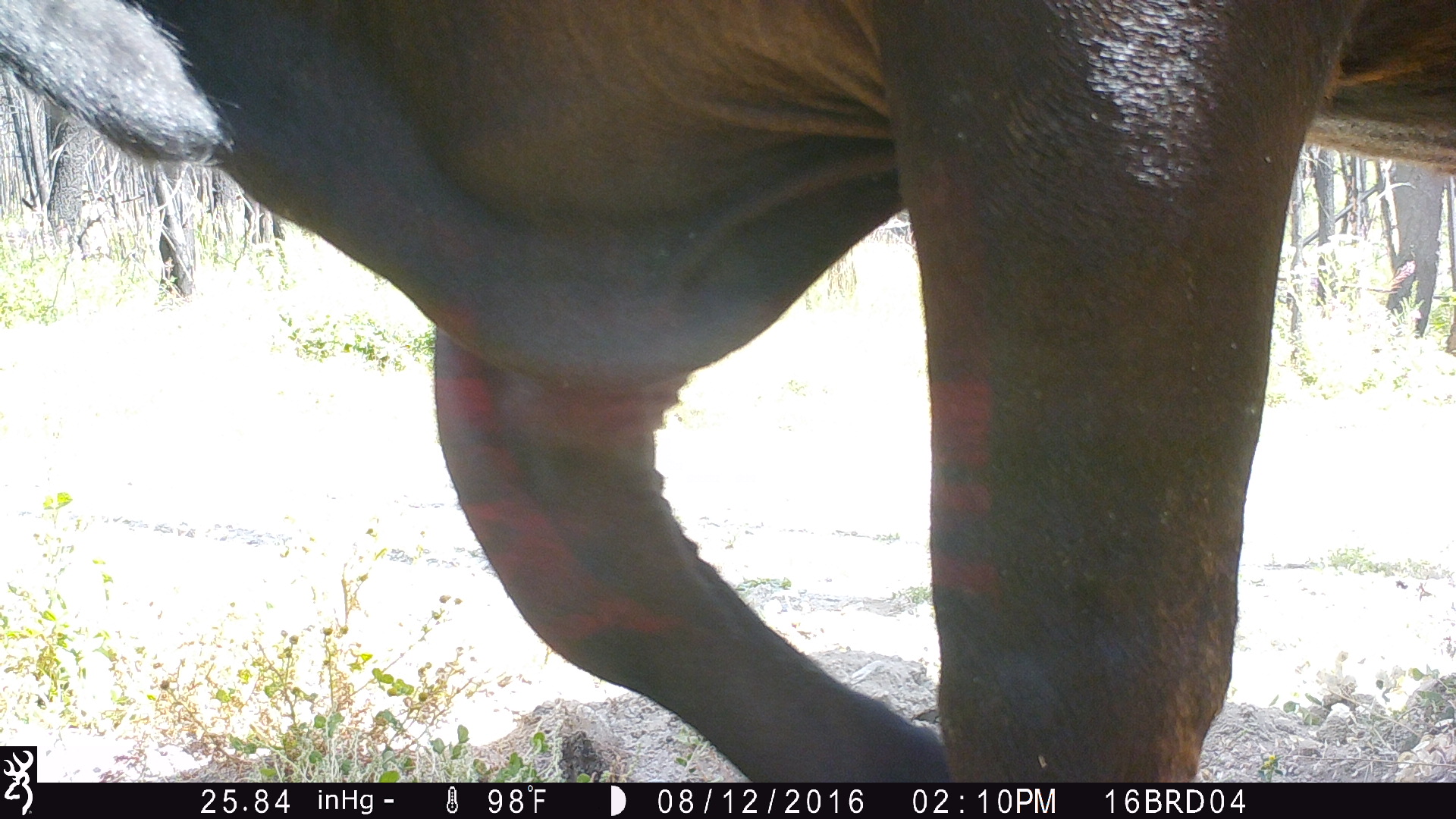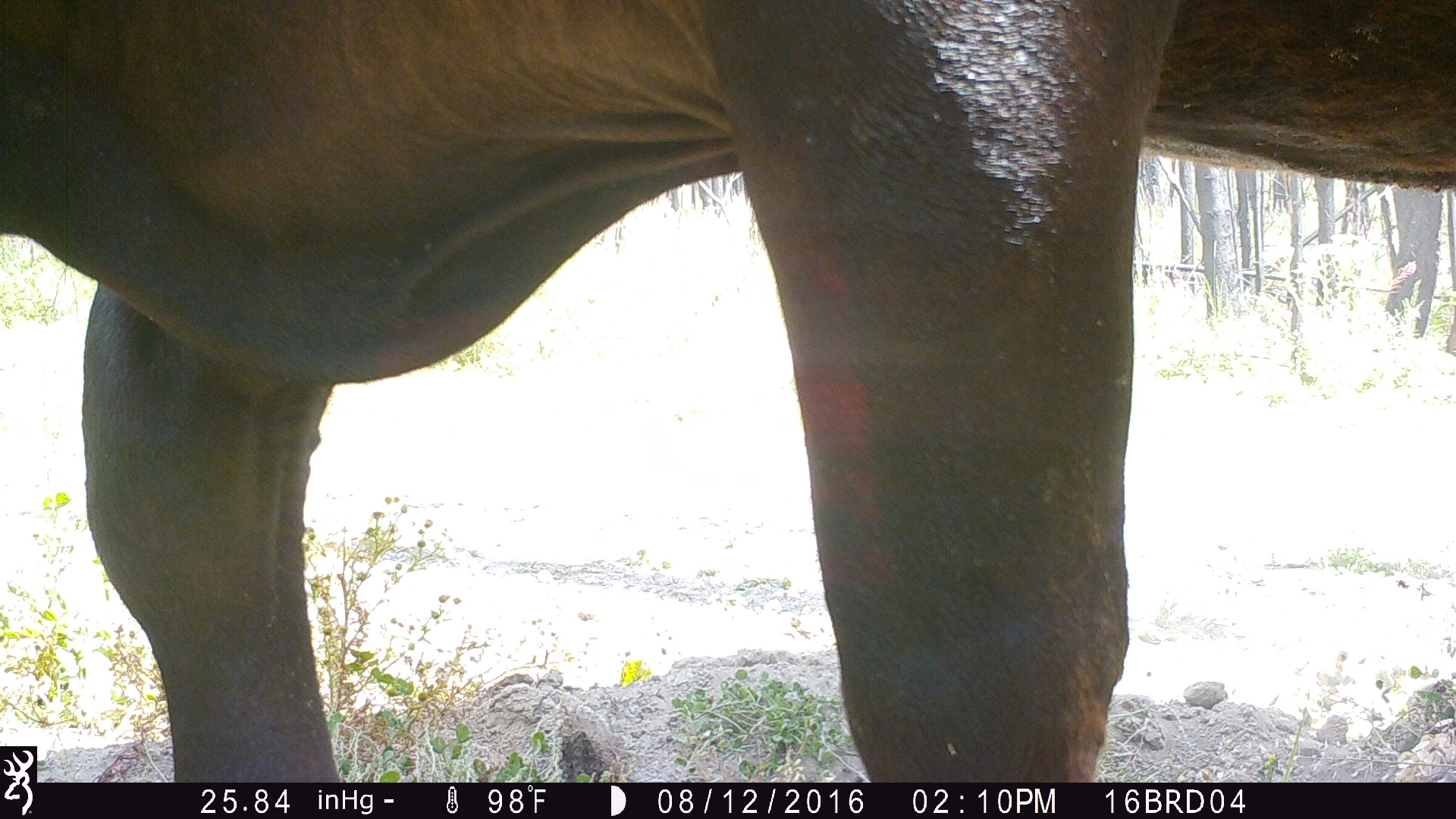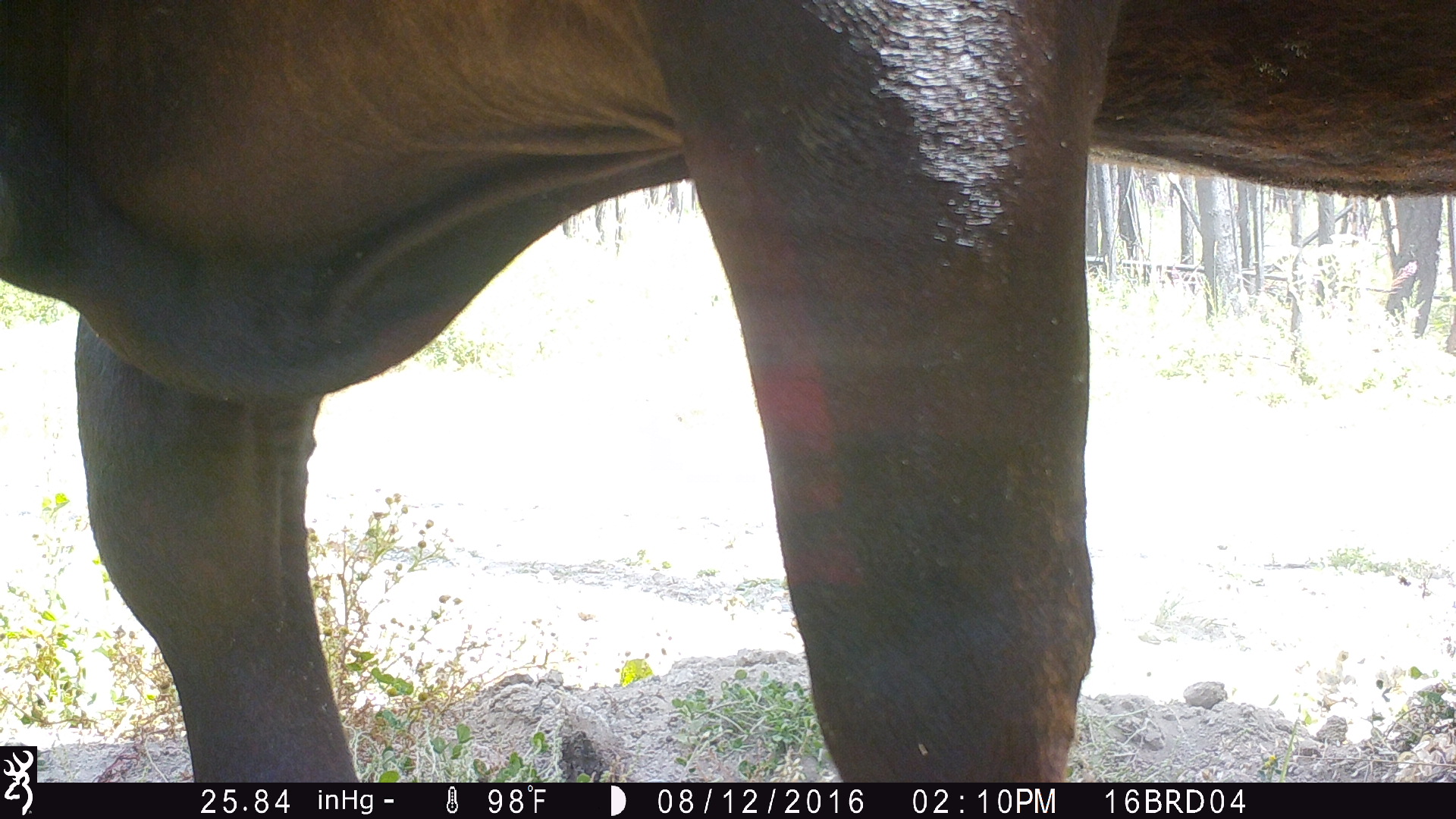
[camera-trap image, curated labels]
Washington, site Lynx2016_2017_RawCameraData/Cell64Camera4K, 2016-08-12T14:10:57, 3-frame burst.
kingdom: Animalia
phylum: Chordata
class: Mammalia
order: Artiodactyla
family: Bovidae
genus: Bos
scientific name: Bos taurus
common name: domestic cattle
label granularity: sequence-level